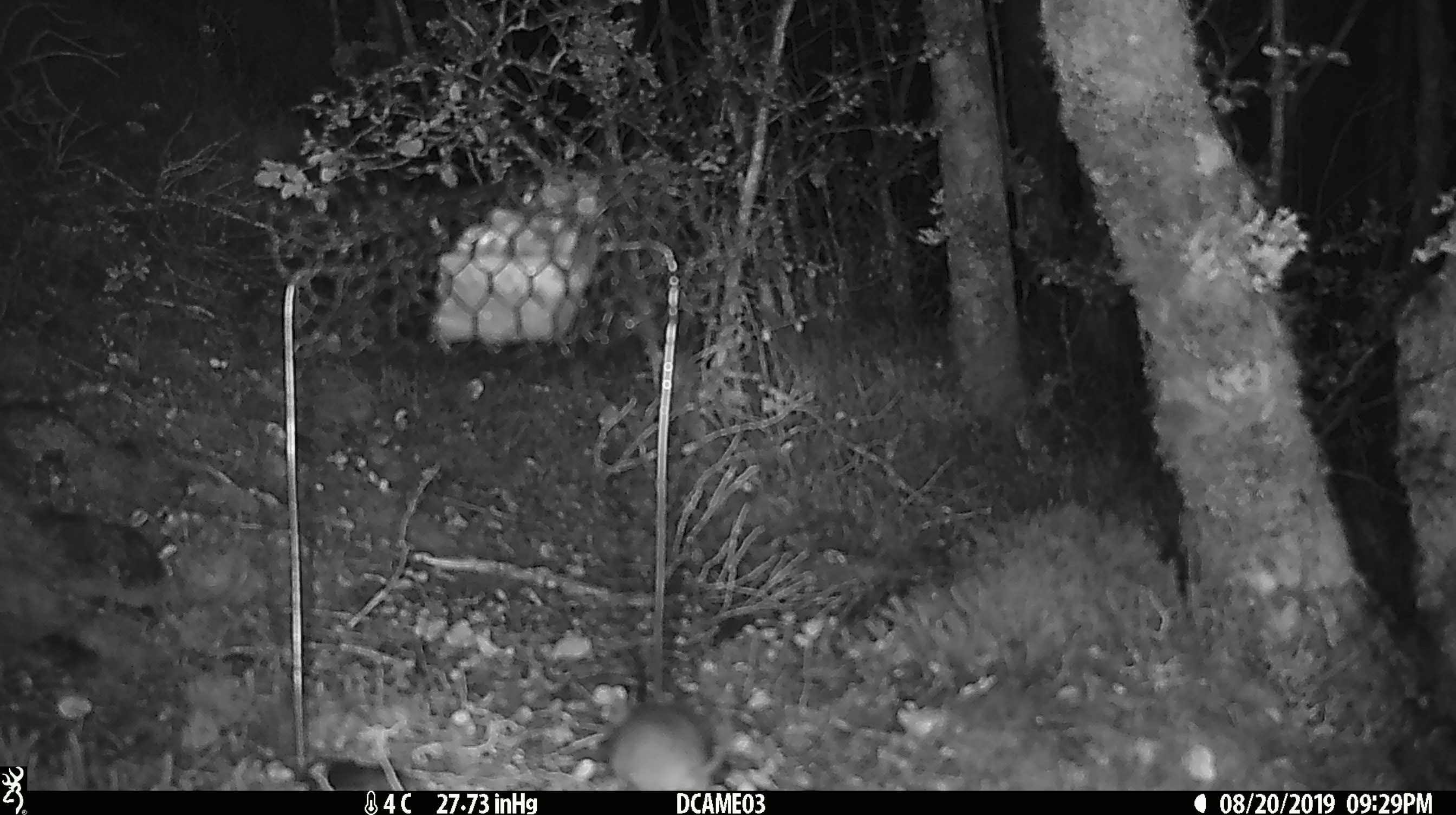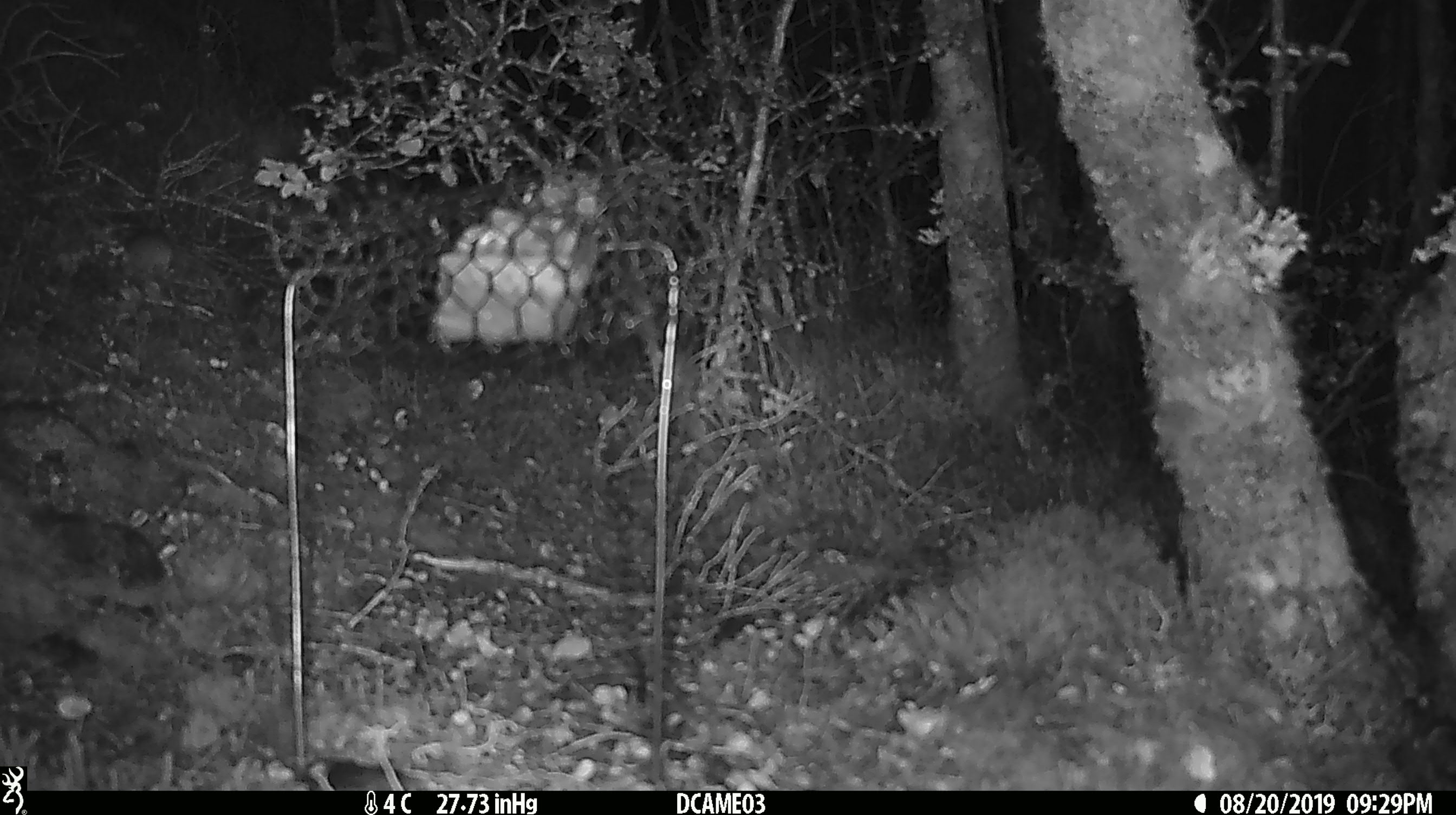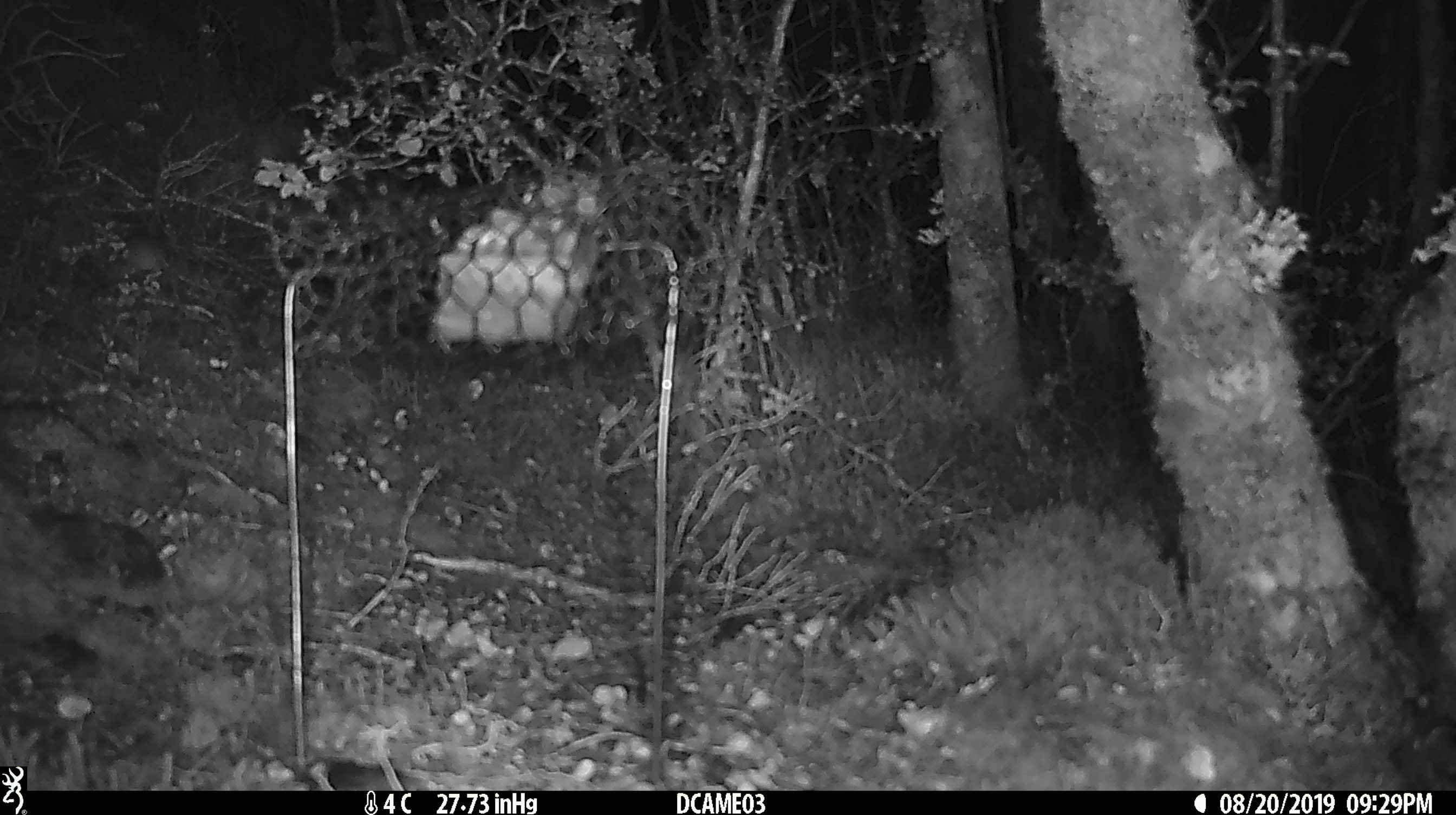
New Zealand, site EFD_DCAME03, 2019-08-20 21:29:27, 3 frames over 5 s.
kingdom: Animalia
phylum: Chordata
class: Mammalia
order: Rodentia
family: Muridae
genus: Mus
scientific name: Mus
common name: mouse